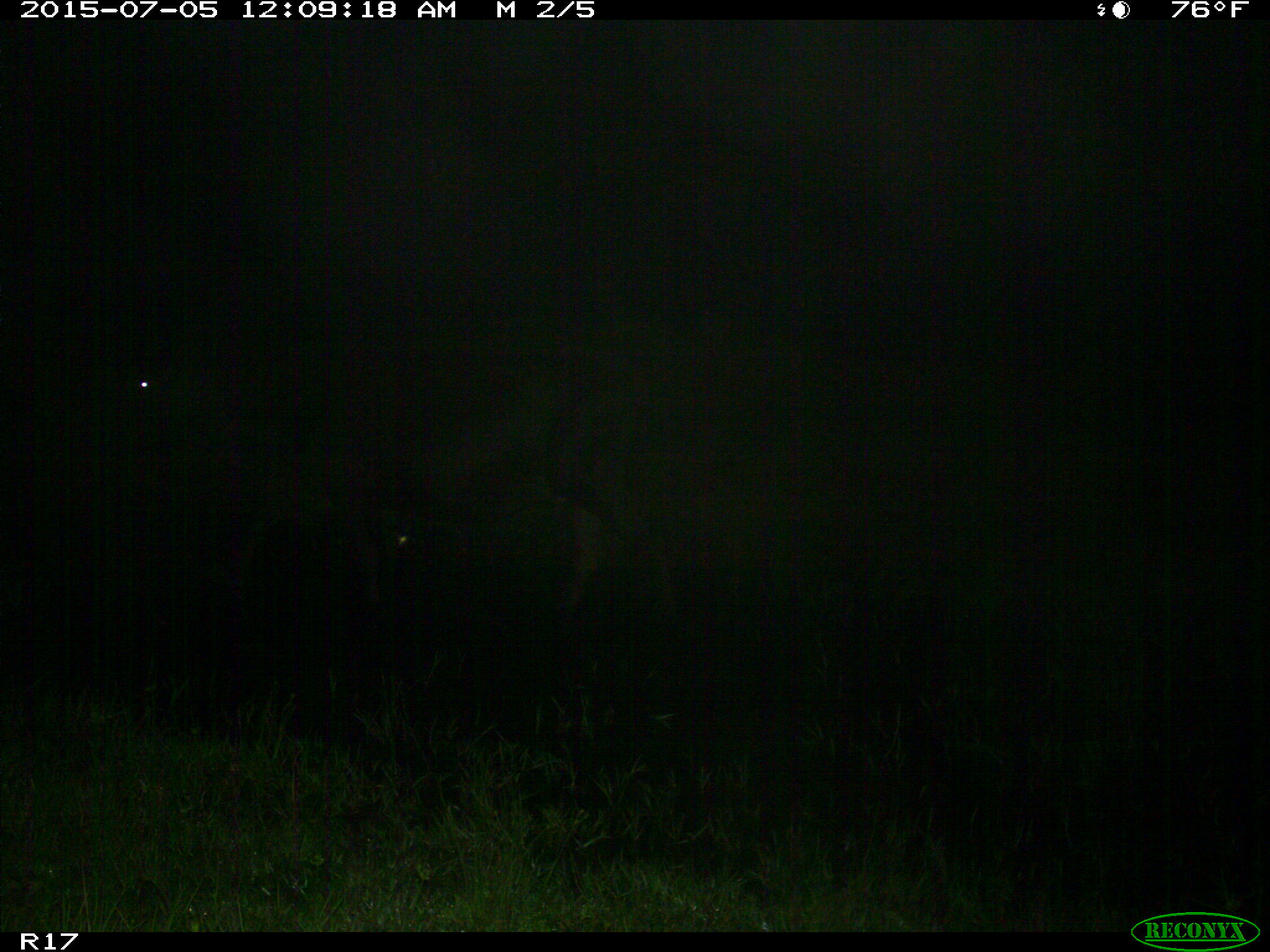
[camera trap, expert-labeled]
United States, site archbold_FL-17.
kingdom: Animalia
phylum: Chordata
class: Mammalia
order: Artiodactyla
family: Bovidae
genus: Bos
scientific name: Bos taurus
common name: domestic cow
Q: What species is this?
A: Bos taurus (domestic cow).